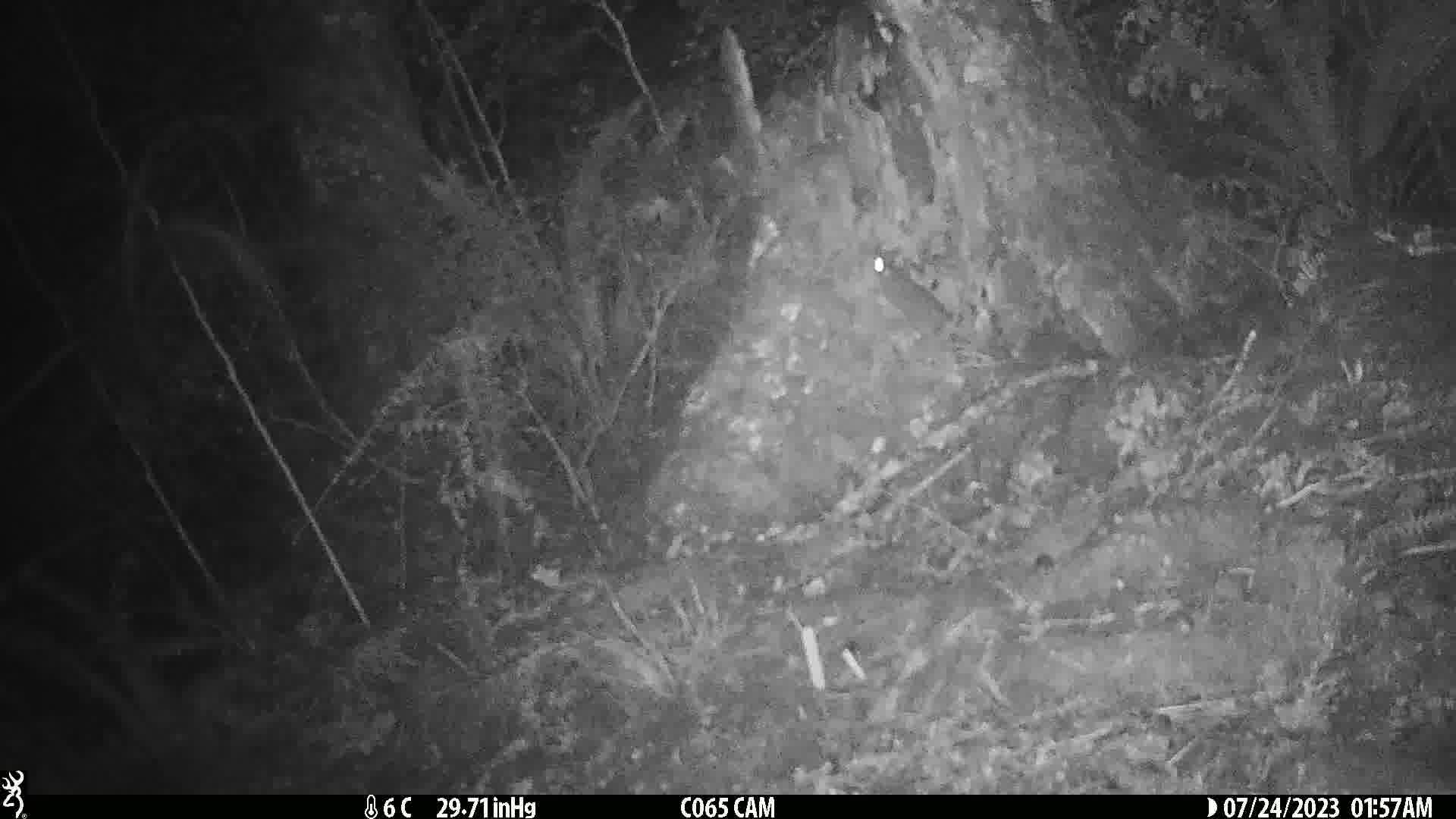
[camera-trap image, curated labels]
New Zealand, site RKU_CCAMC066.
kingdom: Animalia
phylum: Chordata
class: Mammalia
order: Rodentia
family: Muridae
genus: Rattus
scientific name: Rattus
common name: rat